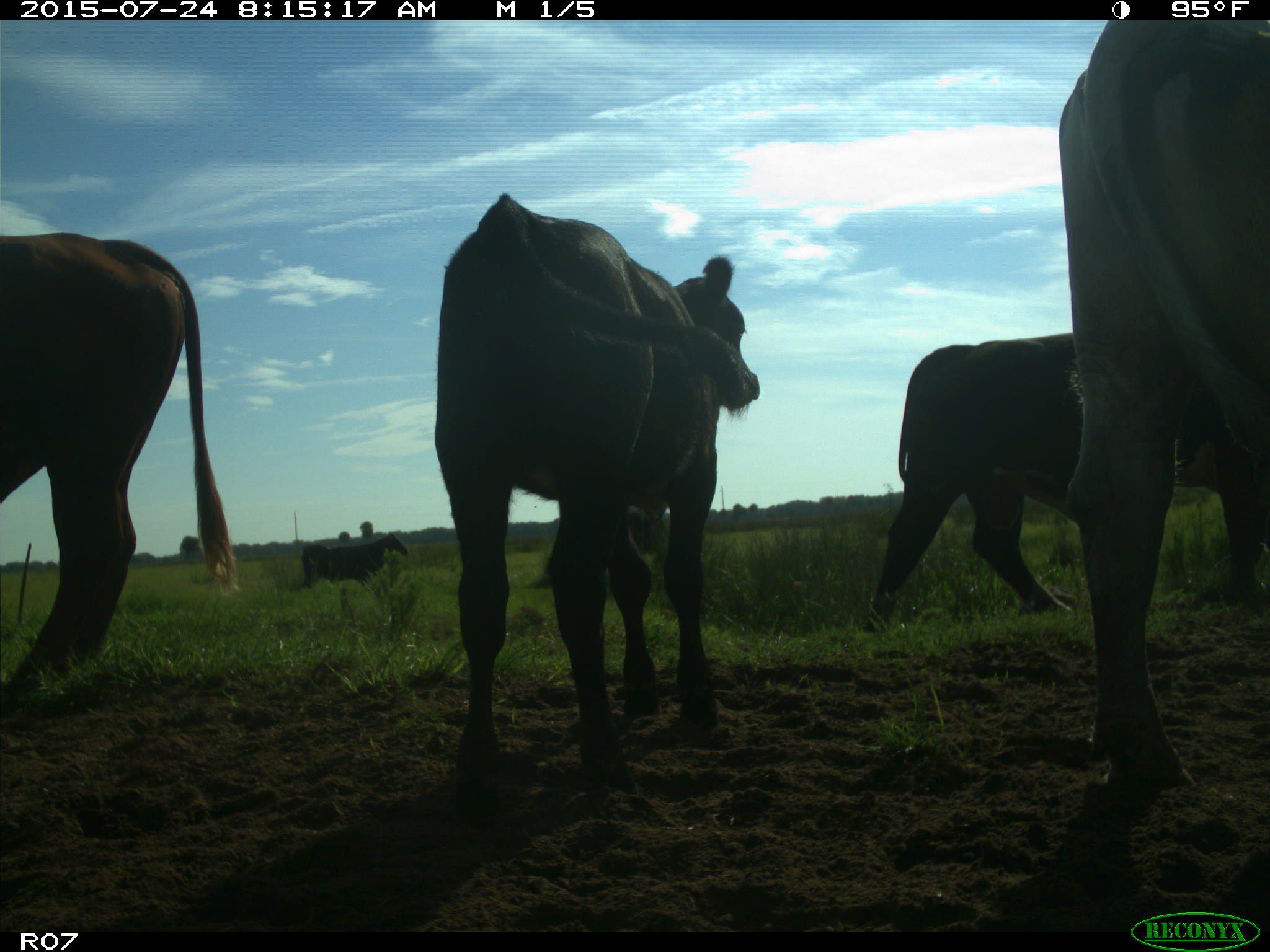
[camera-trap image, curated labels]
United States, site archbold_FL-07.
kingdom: Animalia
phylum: Chordata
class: Mammalia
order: Artiodactyla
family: Bovidae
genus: Bos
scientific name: Bos taurus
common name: domestic cow